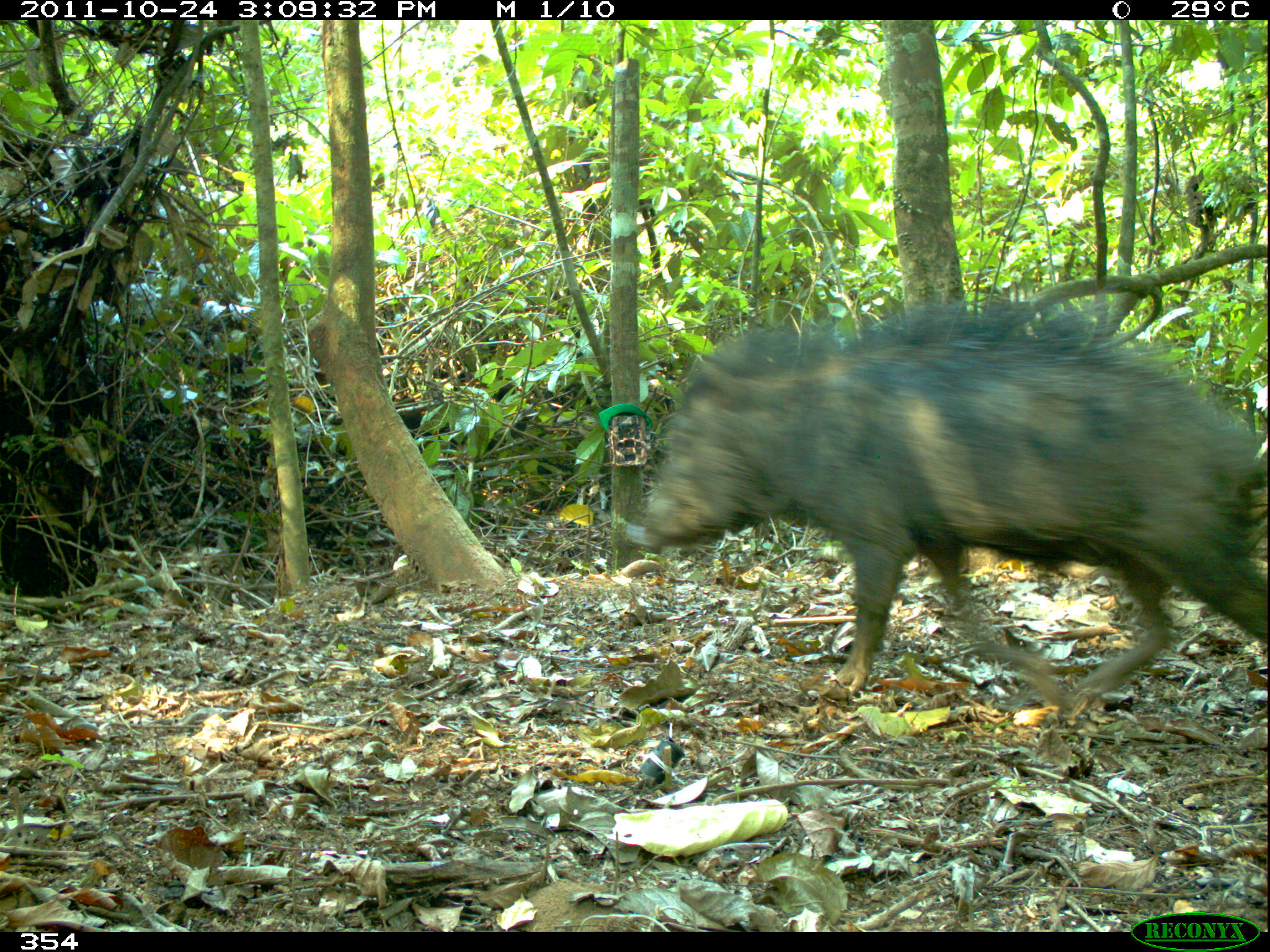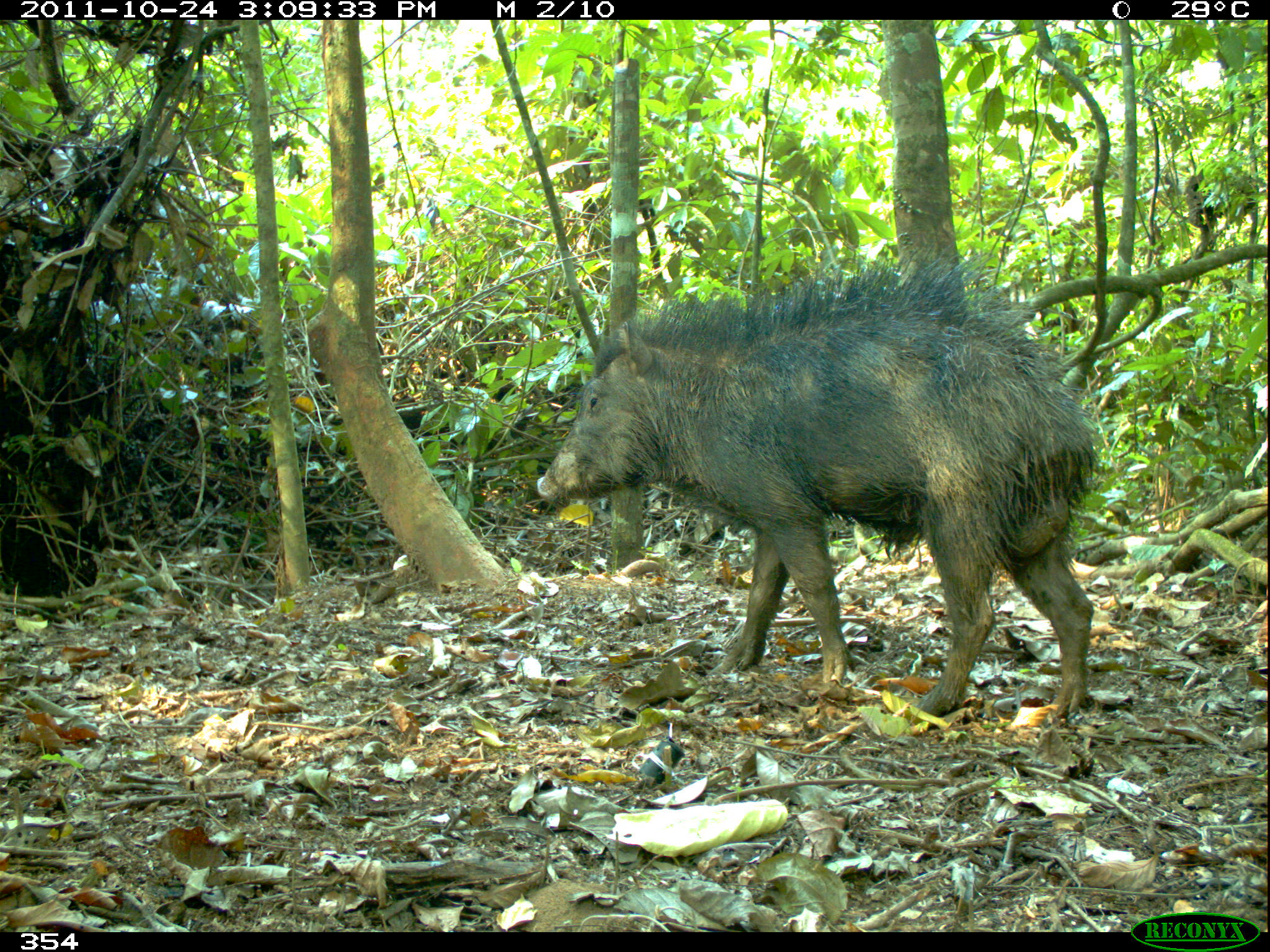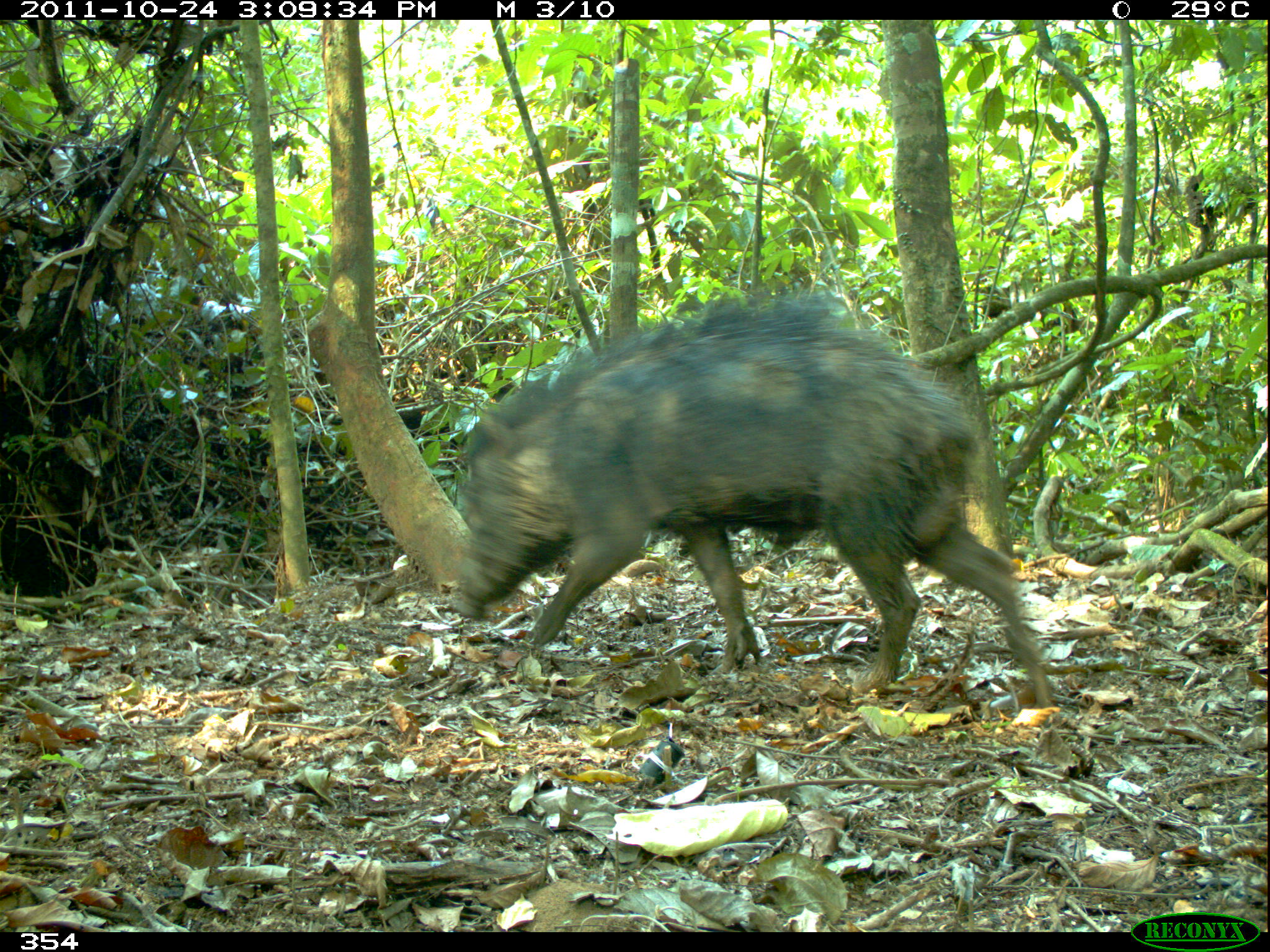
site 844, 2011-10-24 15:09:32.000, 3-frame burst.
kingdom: Animalia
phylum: Chordata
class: Mammalia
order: Artiodactyla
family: Tayassuidae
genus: Tayassu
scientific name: Tayassu pecari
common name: white-lipped peccary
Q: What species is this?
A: Tayassu pecari (white-lipped peccary).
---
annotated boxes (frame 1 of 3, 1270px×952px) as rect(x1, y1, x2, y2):
tayassu pecari: rect(629, 283, 1266, 719)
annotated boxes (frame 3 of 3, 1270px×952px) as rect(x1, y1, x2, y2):
tayassu pecari: rect(447, 287, 1055, 710)